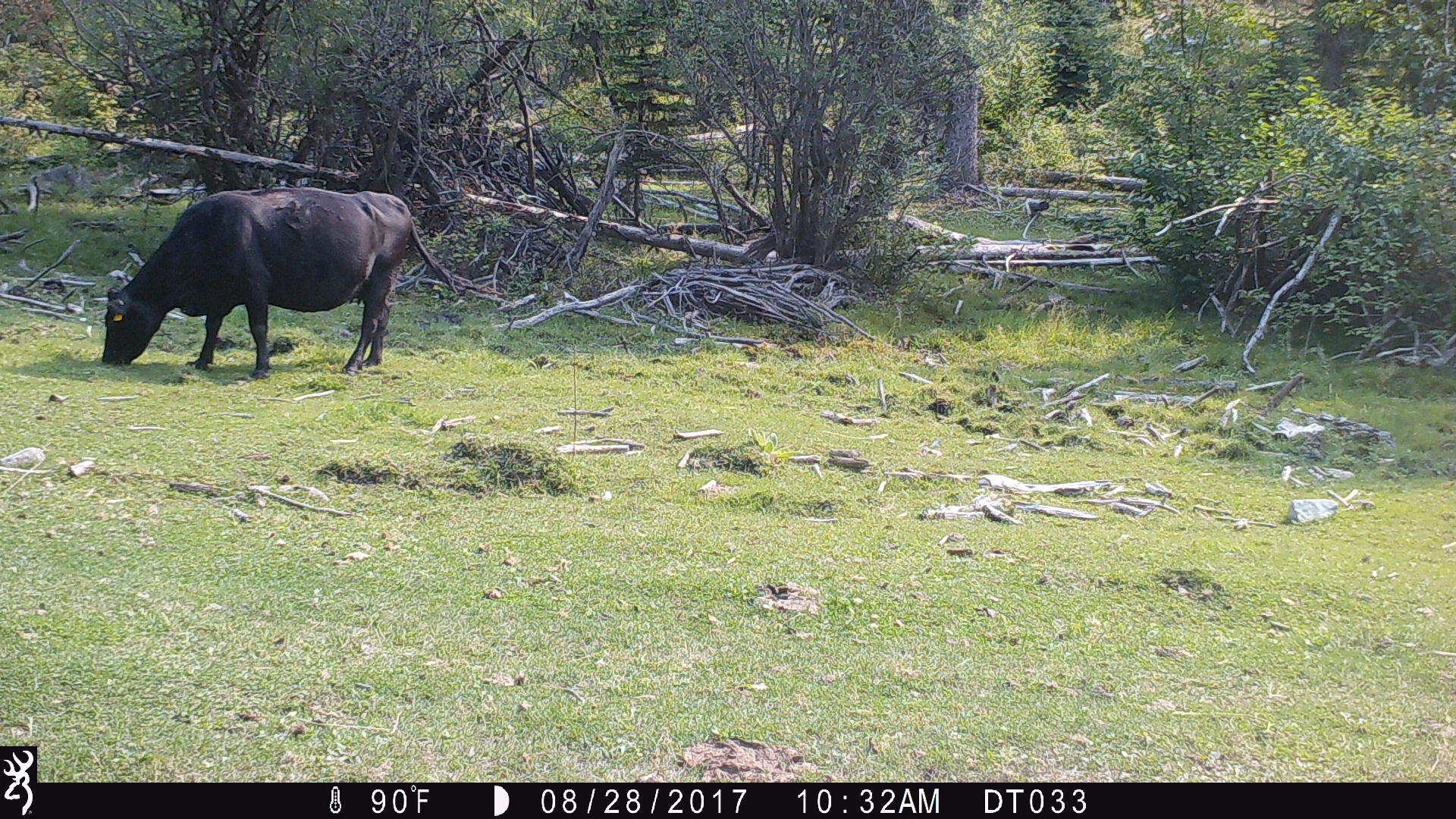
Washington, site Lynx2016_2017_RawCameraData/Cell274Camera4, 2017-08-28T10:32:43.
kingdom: Animalia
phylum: Chordata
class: Mammalia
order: Artiodactyla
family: Bovidae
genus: Bos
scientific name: Bos taurus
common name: domestic cattle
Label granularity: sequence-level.